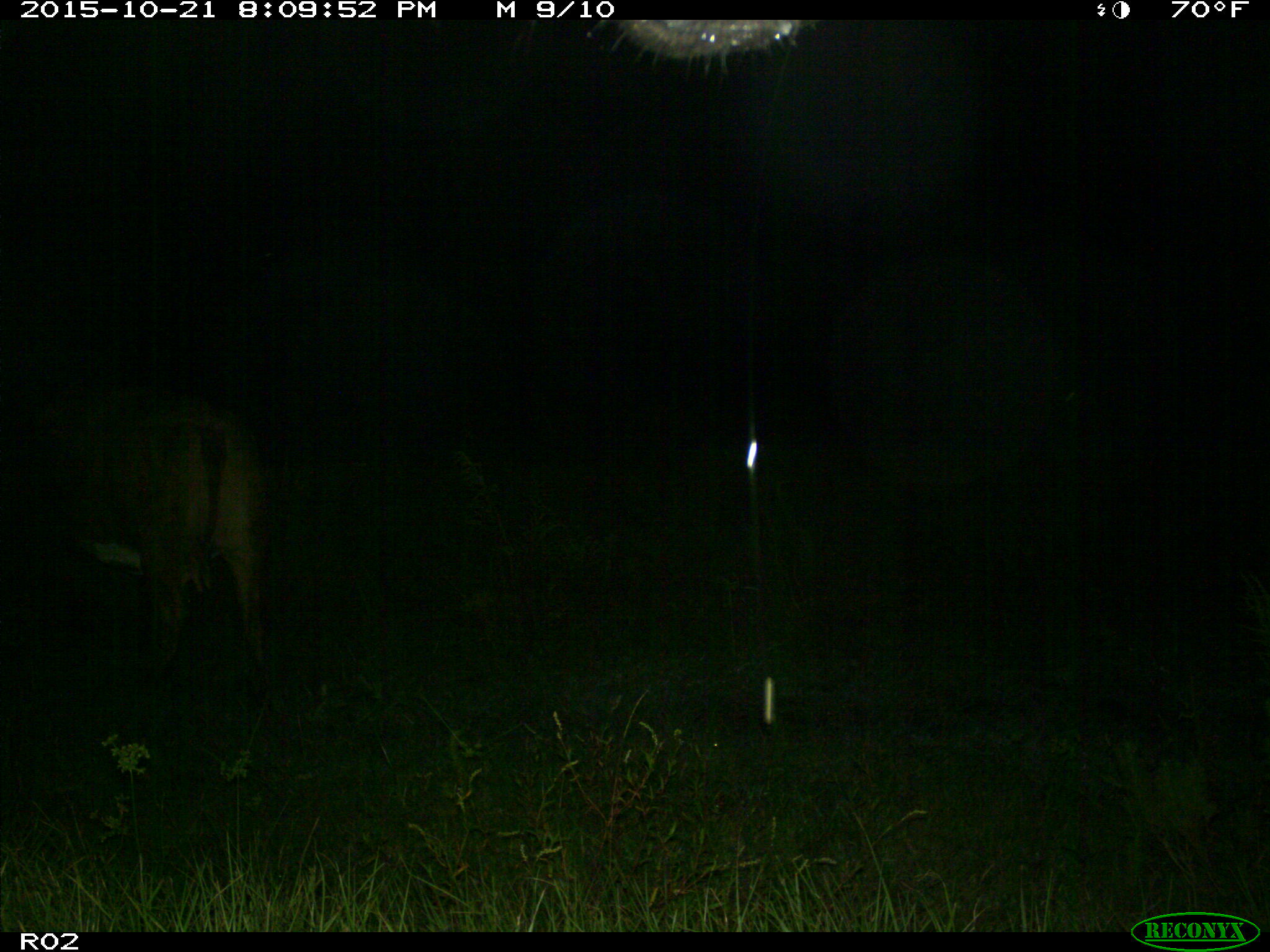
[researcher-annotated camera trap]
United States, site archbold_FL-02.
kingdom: Animalia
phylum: Chordata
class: Mammalia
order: Artiodactyla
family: Bovidae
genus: Bos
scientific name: Bos taurus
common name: domestic cow